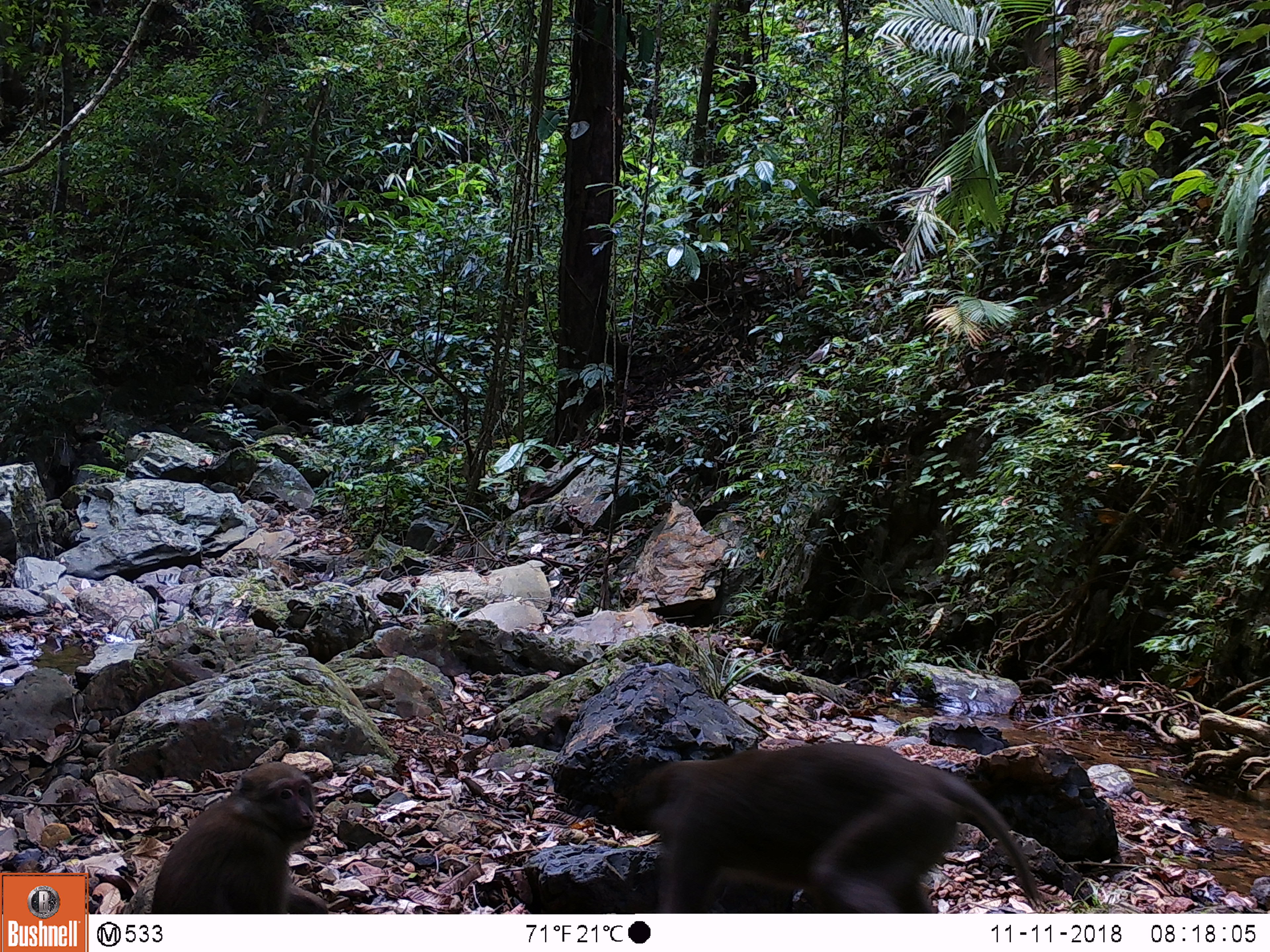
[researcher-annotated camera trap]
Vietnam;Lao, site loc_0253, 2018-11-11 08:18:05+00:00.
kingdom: Animalia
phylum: Chordata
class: Mammalia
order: Primates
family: Cercopithecidae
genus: Macaca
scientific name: Macaca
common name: macaques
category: assam or rhesus macaque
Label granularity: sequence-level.